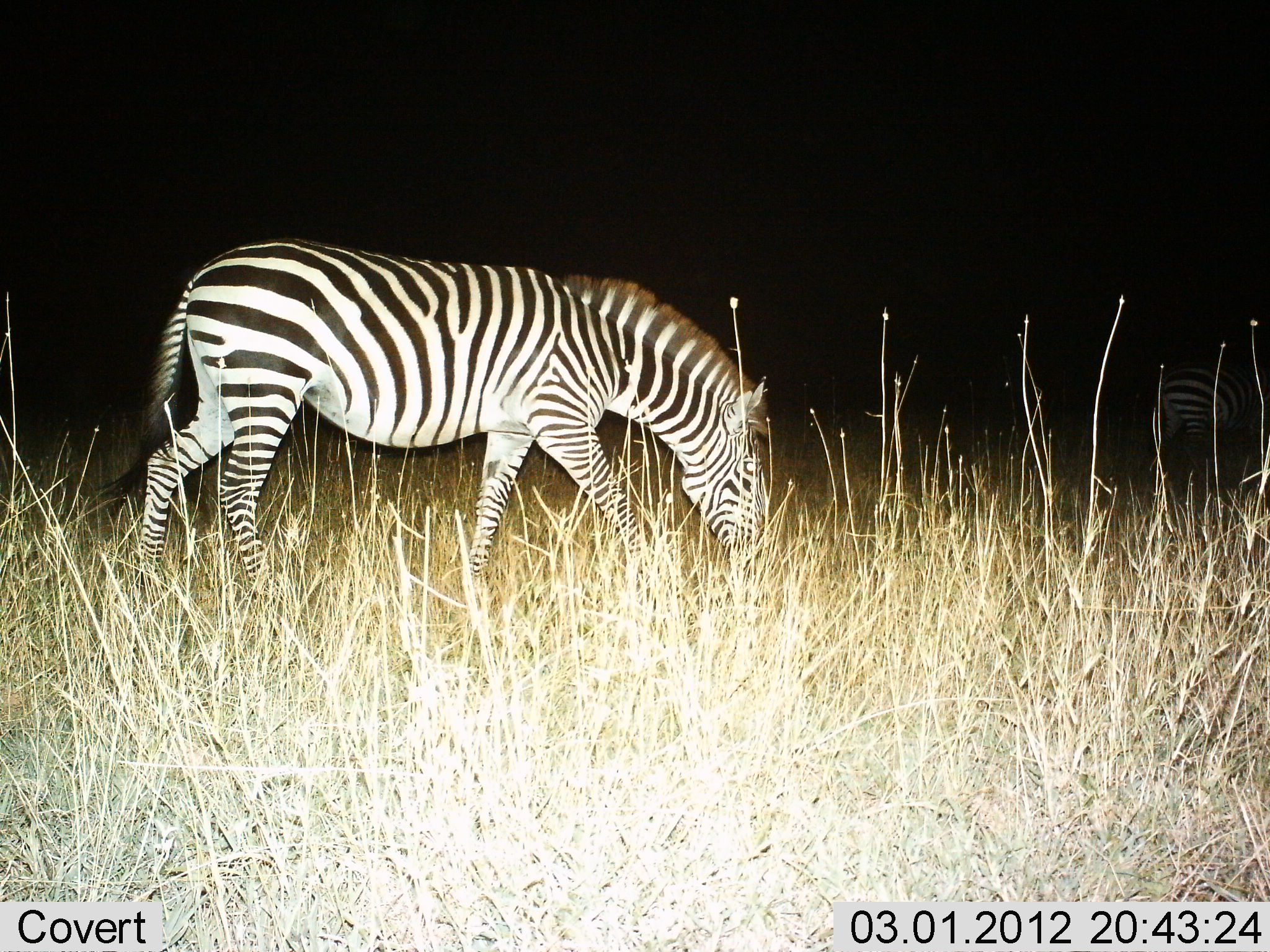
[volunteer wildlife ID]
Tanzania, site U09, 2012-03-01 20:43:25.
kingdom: Animalia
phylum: Chordata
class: Mammalia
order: Perissodactyla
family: Equidae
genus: Equus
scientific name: Equus quagga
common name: plains zebra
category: zebra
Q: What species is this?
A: Zebra (plains zebra) (Equus quagga).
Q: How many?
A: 2.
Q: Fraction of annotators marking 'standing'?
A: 36%.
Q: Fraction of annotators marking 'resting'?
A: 0%.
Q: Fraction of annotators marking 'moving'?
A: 32%.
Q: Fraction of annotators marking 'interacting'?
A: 0%.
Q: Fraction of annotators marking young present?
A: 0%.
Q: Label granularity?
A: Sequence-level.